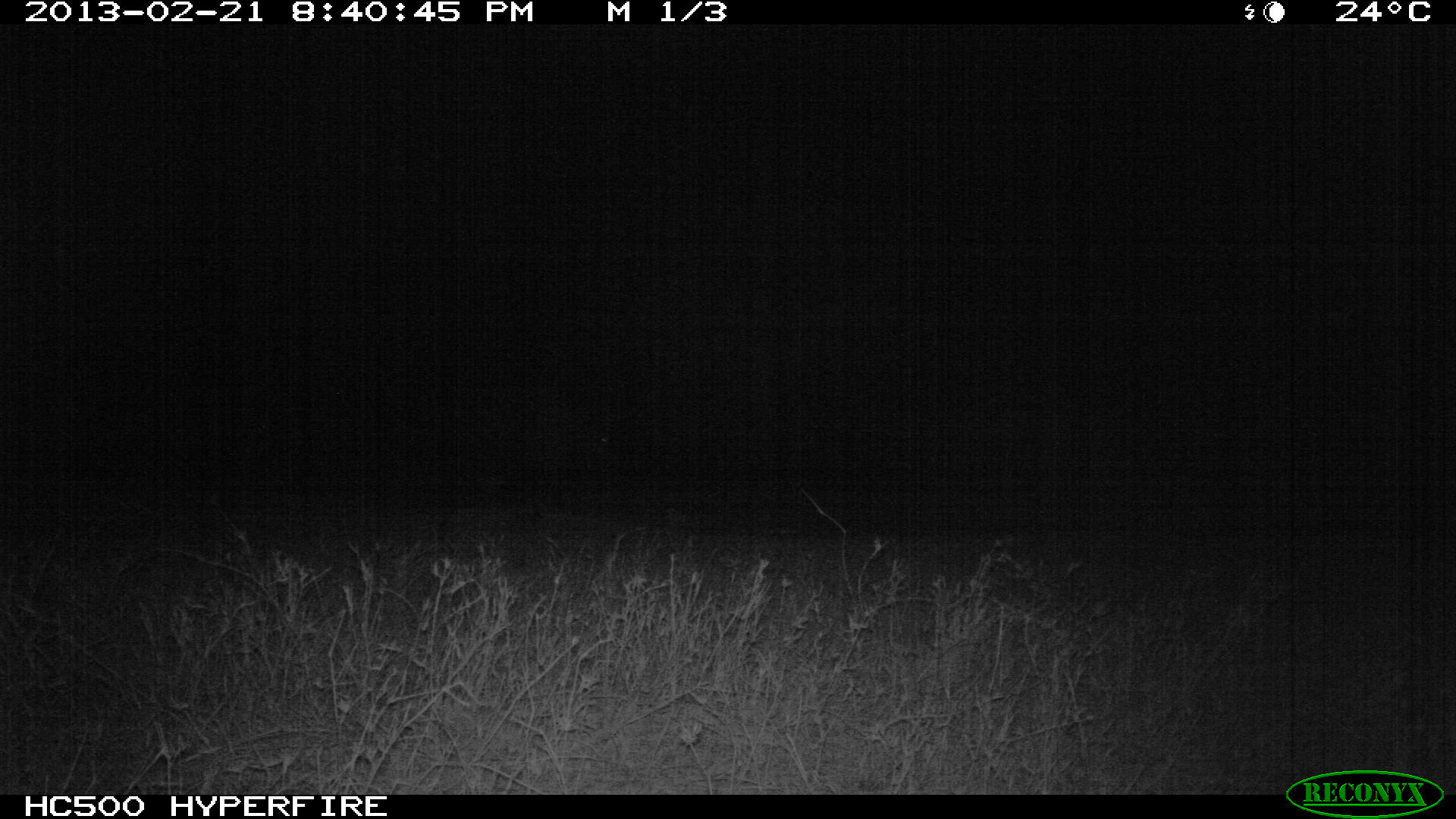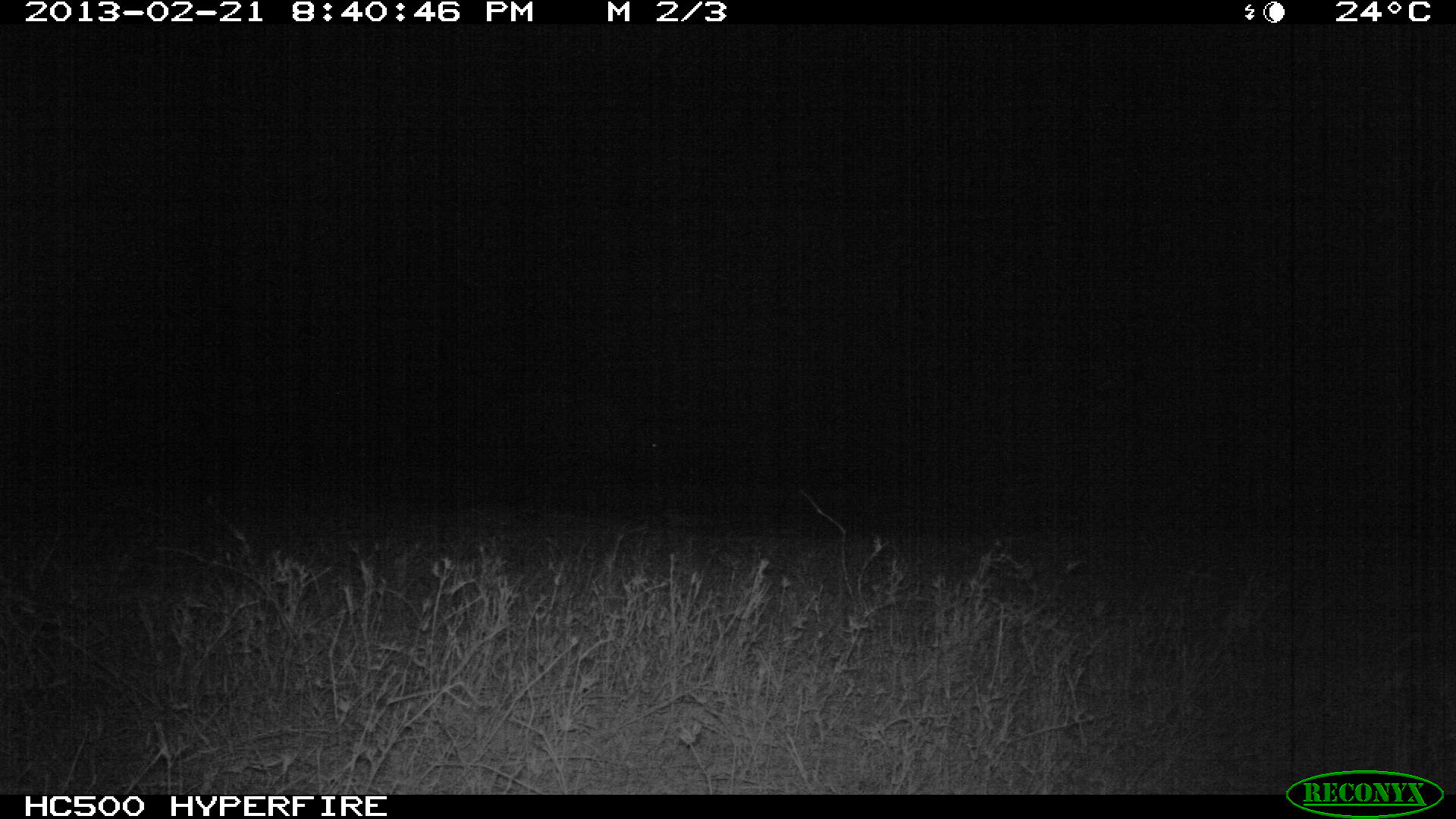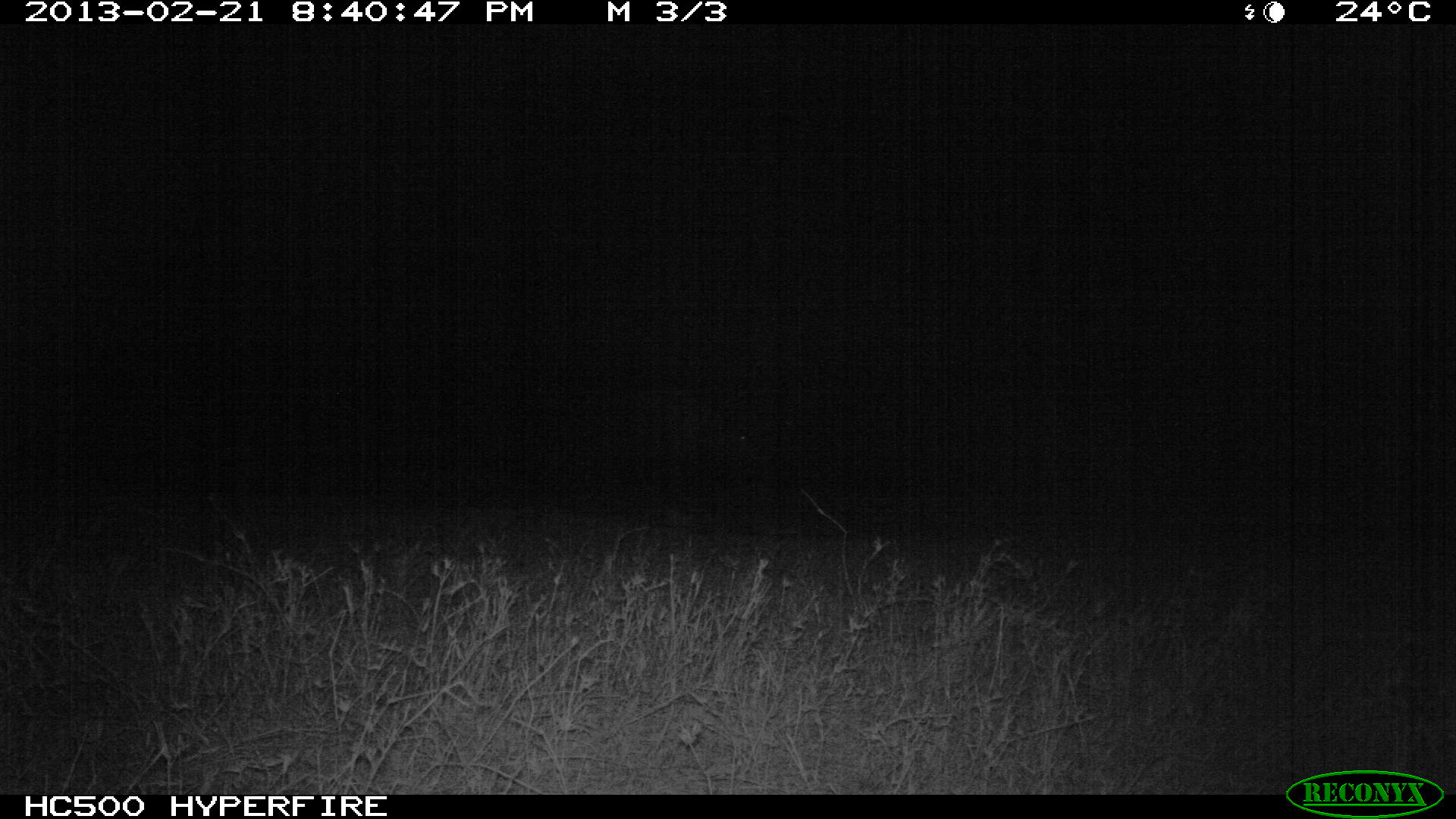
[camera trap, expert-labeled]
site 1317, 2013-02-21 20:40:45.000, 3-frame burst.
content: unidentified animal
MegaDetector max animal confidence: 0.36